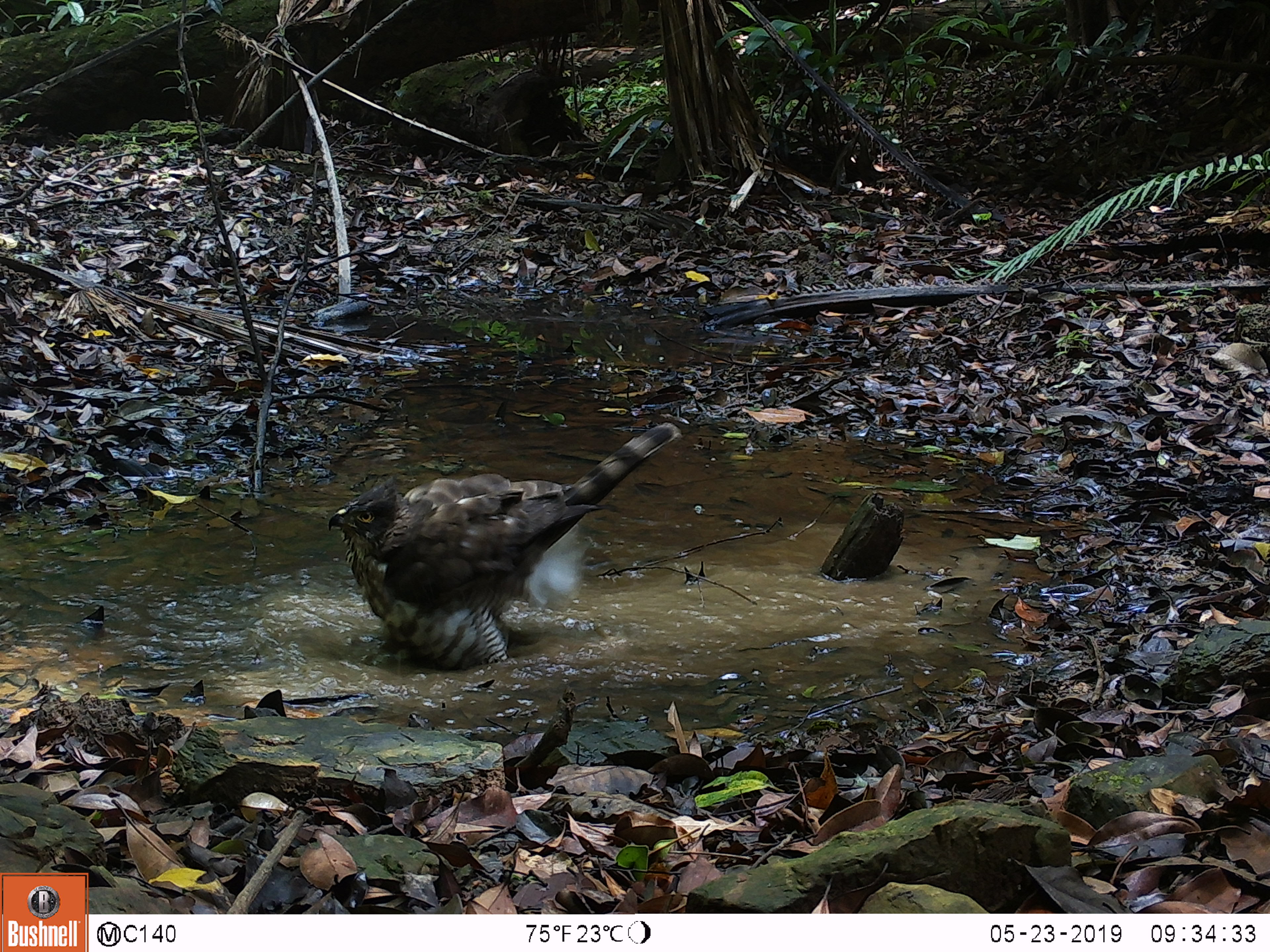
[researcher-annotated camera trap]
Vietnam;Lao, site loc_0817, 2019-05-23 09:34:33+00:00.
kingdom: Animalia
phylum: Chordata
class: Aves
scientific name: Aves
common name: bird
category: unidentified bird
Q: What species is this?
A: Unidentified bird (bird) (Aves).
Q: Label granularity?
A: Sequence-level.